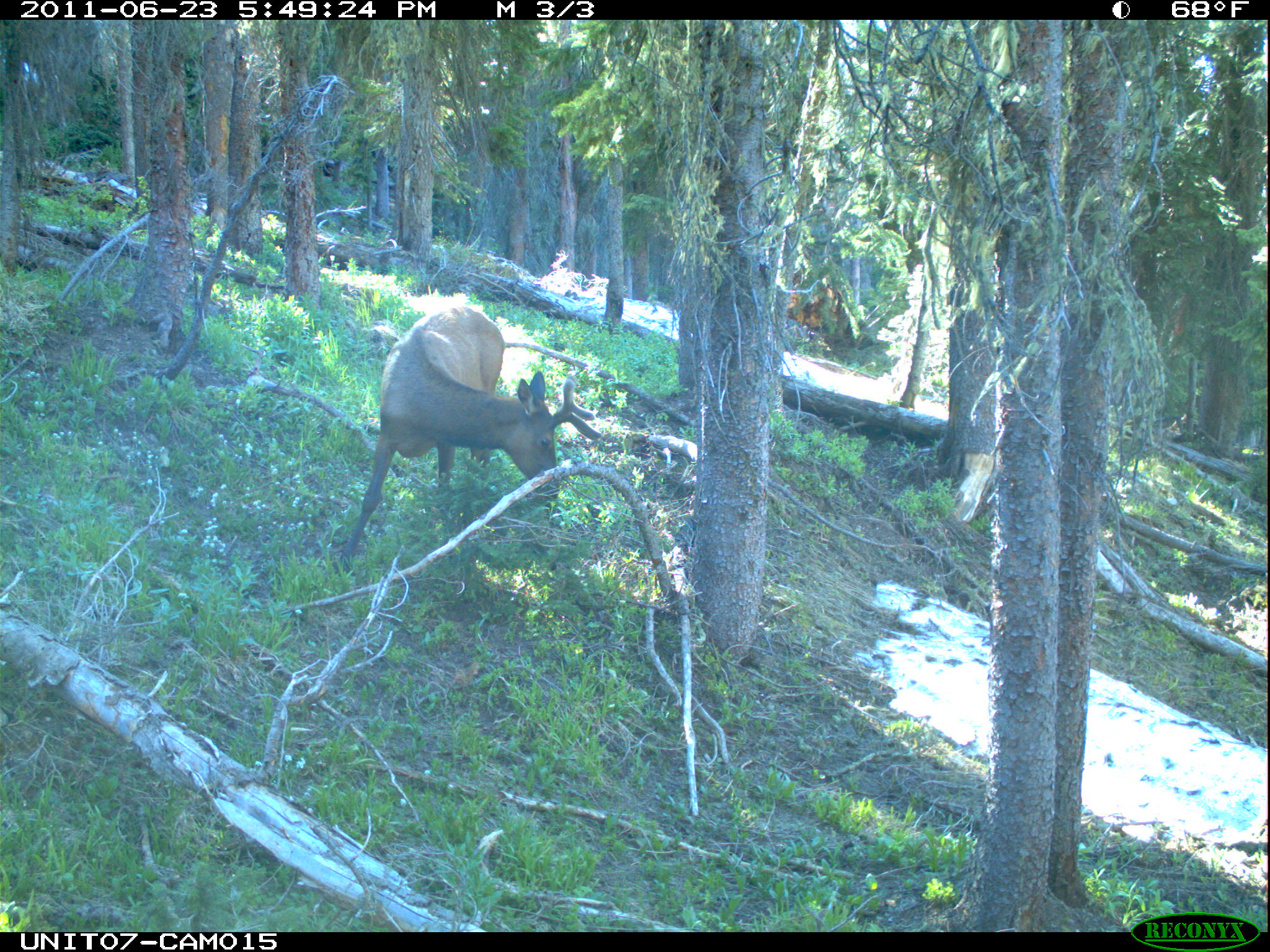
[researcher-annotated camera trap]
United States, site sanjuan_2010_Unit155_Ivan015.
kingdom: Animalia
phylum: Chordata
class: Mammalia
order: Artiodactyla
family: Cervidae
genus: Cervus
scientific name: Cervus elaphus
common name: red deer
Cervus elaphus (red deer).